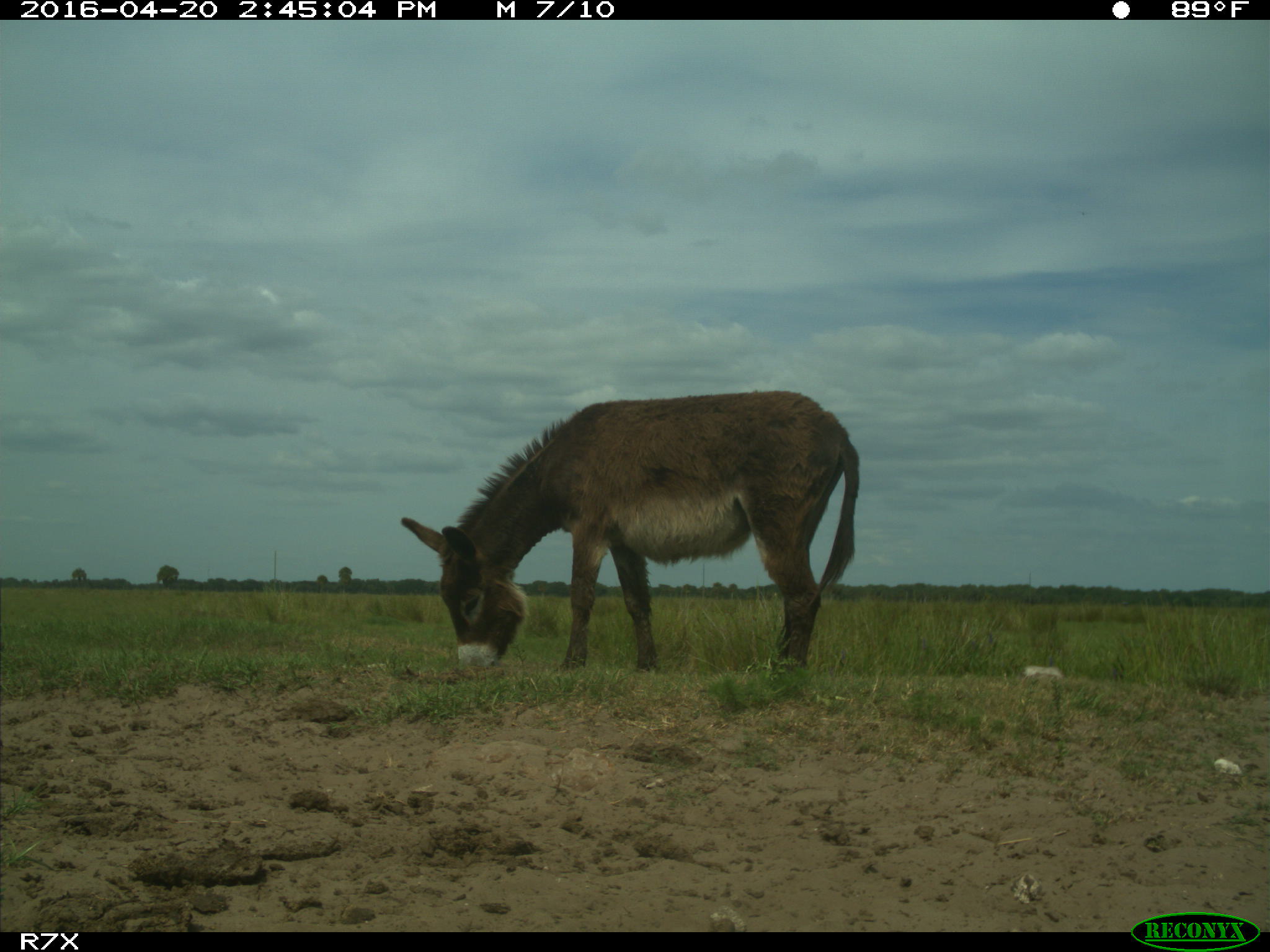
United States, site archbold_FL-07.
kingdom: Animalia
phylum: Chordata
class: Mammalia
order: Artiodactyla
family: Bovidae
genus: Bos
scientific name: Bos taurus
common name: domestic cow